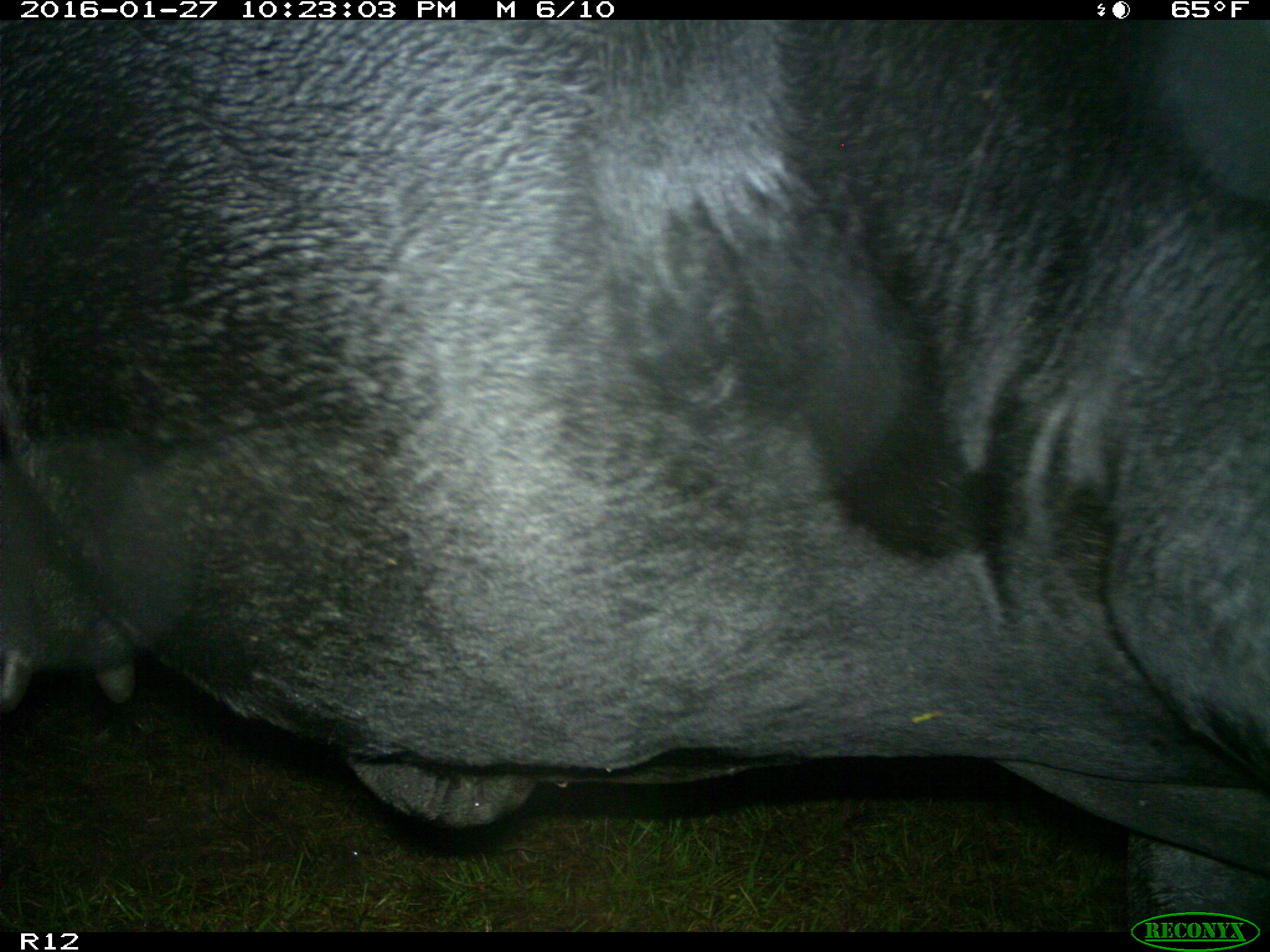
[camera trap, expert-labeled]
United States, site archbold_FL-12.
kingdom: Animalia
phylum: Chordata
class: Mammalia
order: Artiodactyla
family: Bovidae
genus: Bos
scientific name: Bos taurus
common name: domestic cow